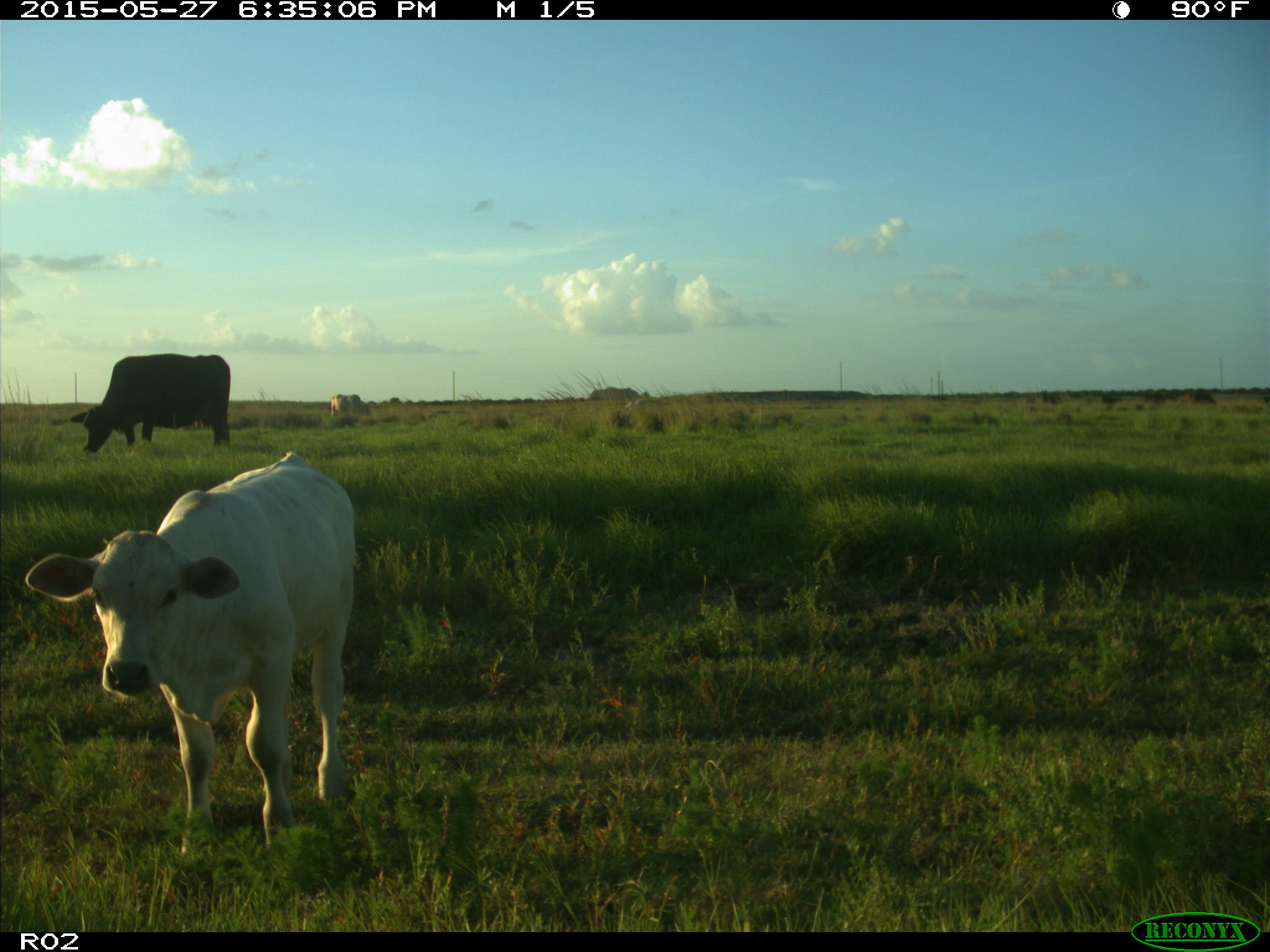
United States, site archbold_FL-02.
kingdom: Animalia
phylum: Chordata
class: Mammalia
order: Artiodactyla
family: Bovidae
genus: Bos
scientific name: Bos taurus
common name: domestic cow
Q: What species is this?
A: Bos taurus (domestic cow).